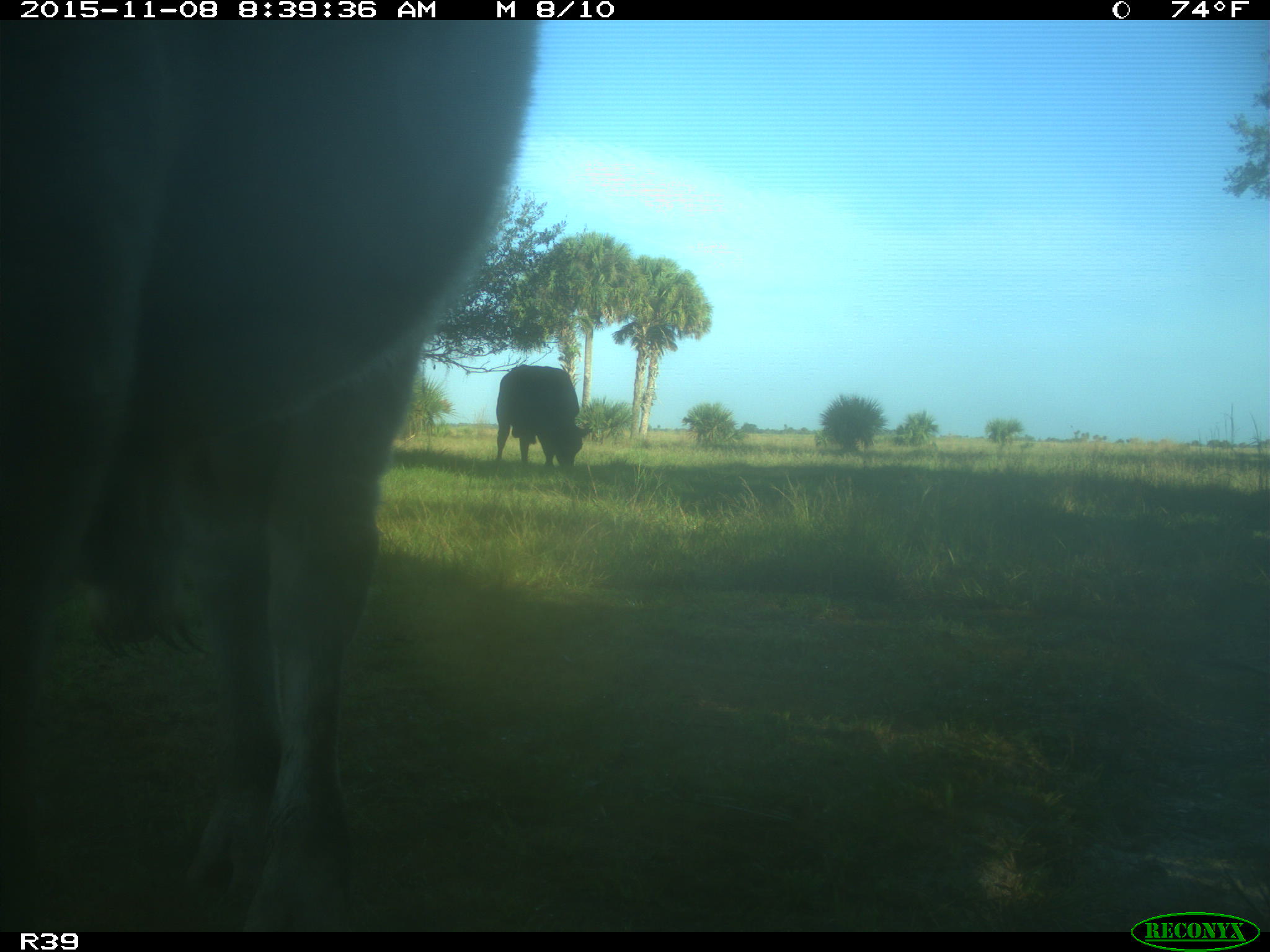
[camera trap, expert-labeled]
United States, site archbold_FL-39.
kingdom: Animalia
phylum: Chordata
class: Mammalia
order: Artiodactyla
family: Bovidae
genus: Bos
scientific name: Bos taurus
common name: domestic cow